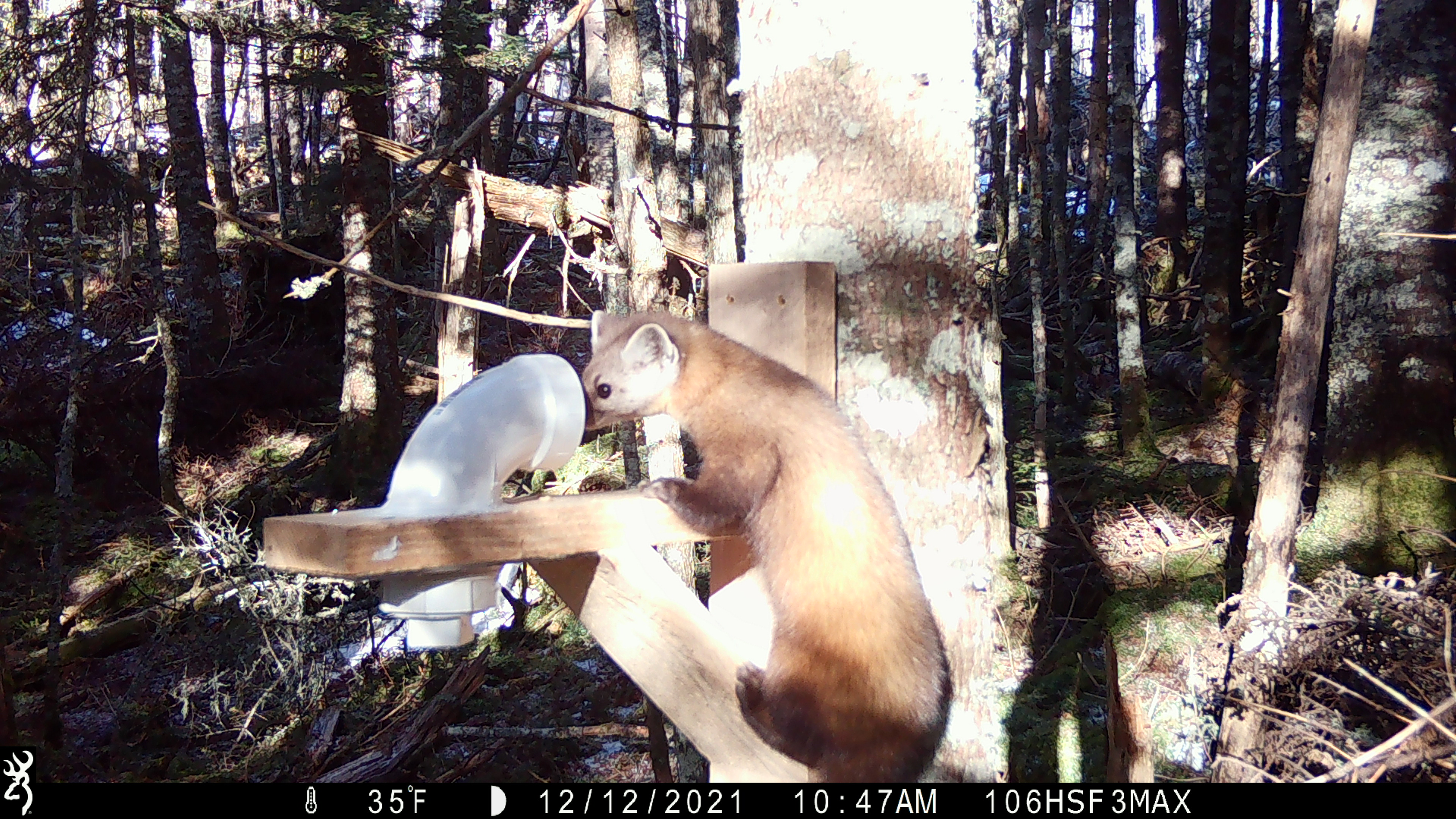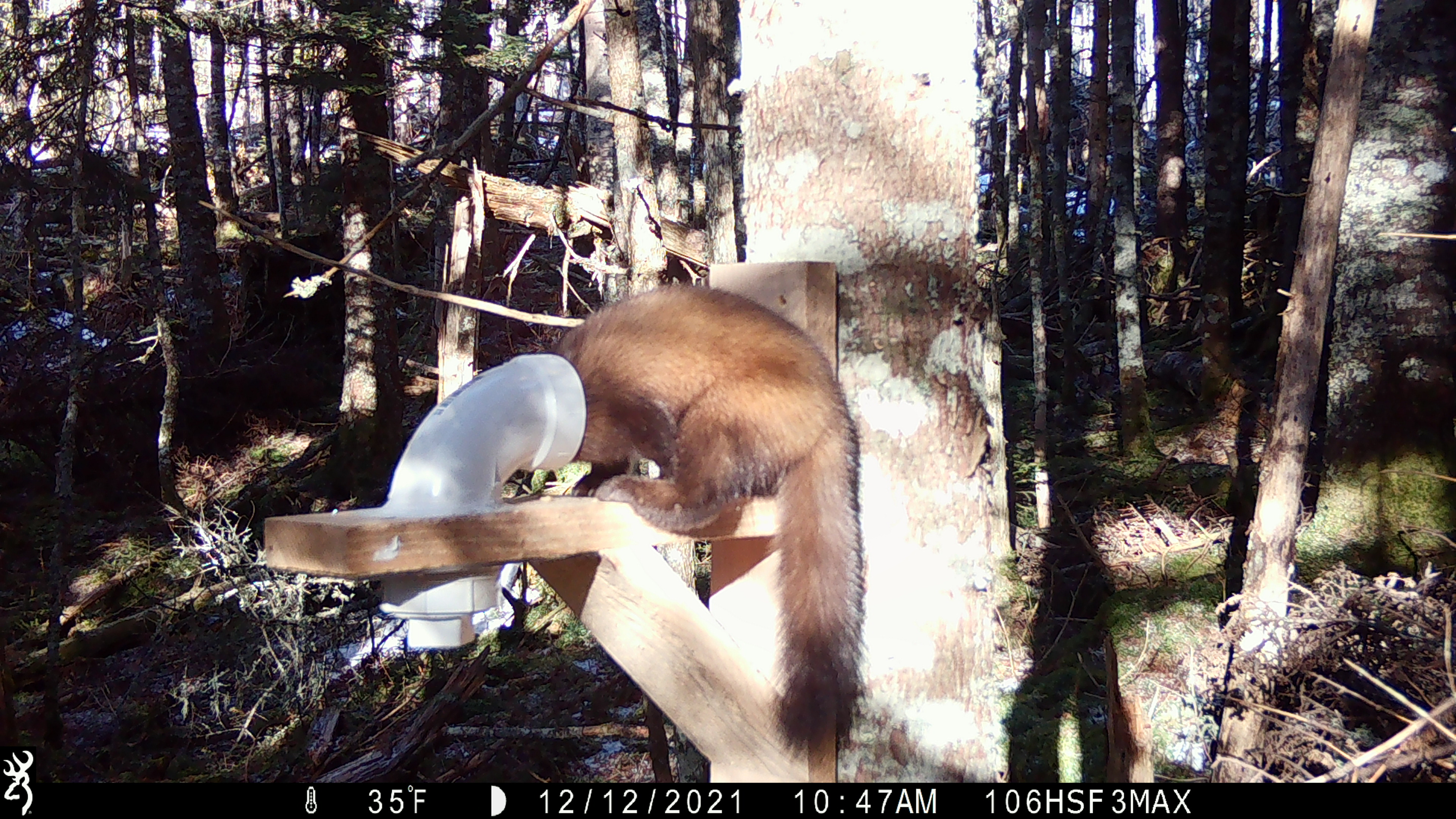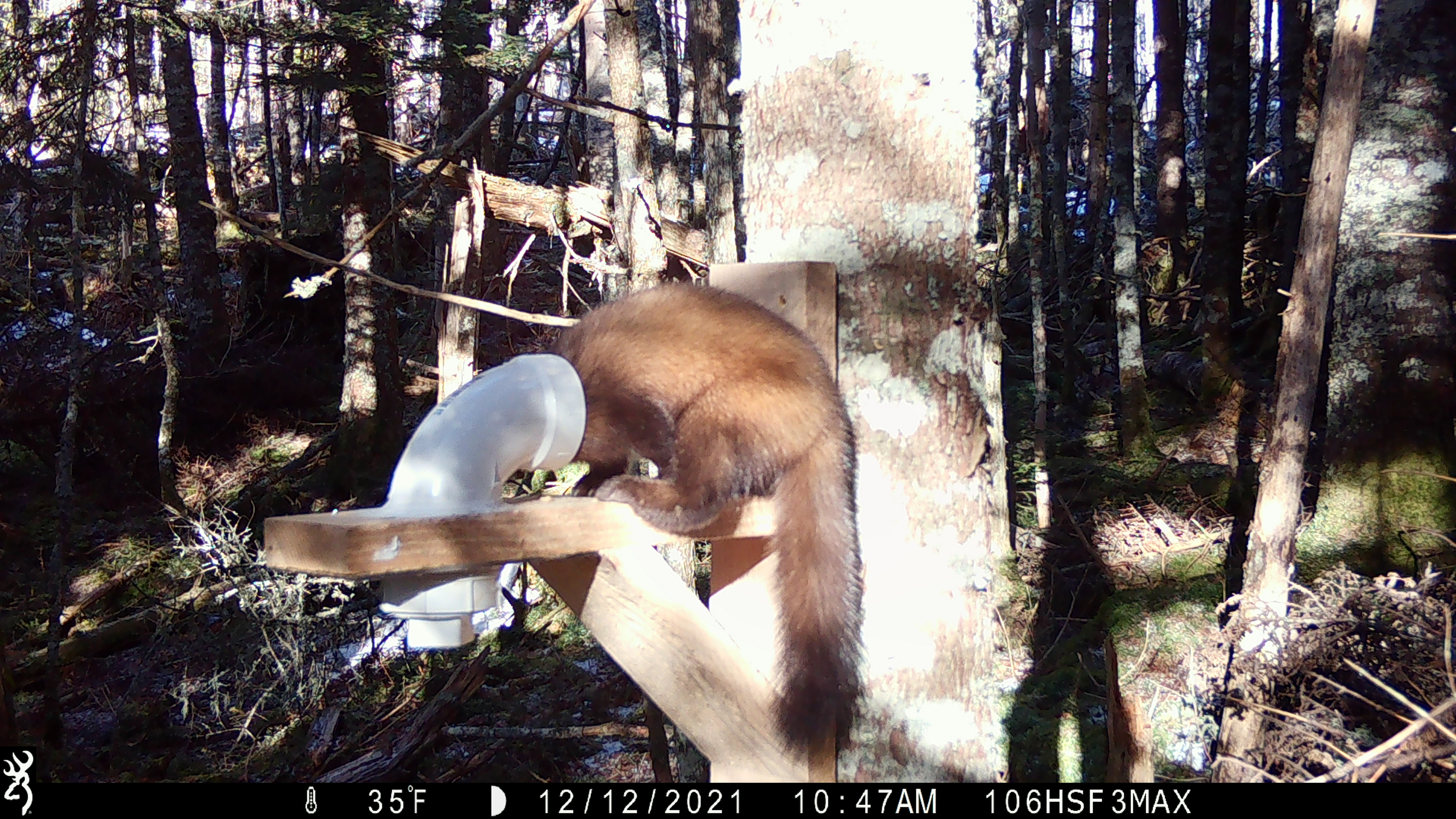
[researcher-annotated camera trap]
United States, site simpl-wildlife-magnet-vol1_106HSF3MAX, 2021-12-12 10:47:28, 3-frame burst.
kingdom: Animalia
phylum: Chordata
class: Mammalia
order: Carnivora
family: Mustelidae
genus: Martes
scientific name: Martes americana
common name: american marten